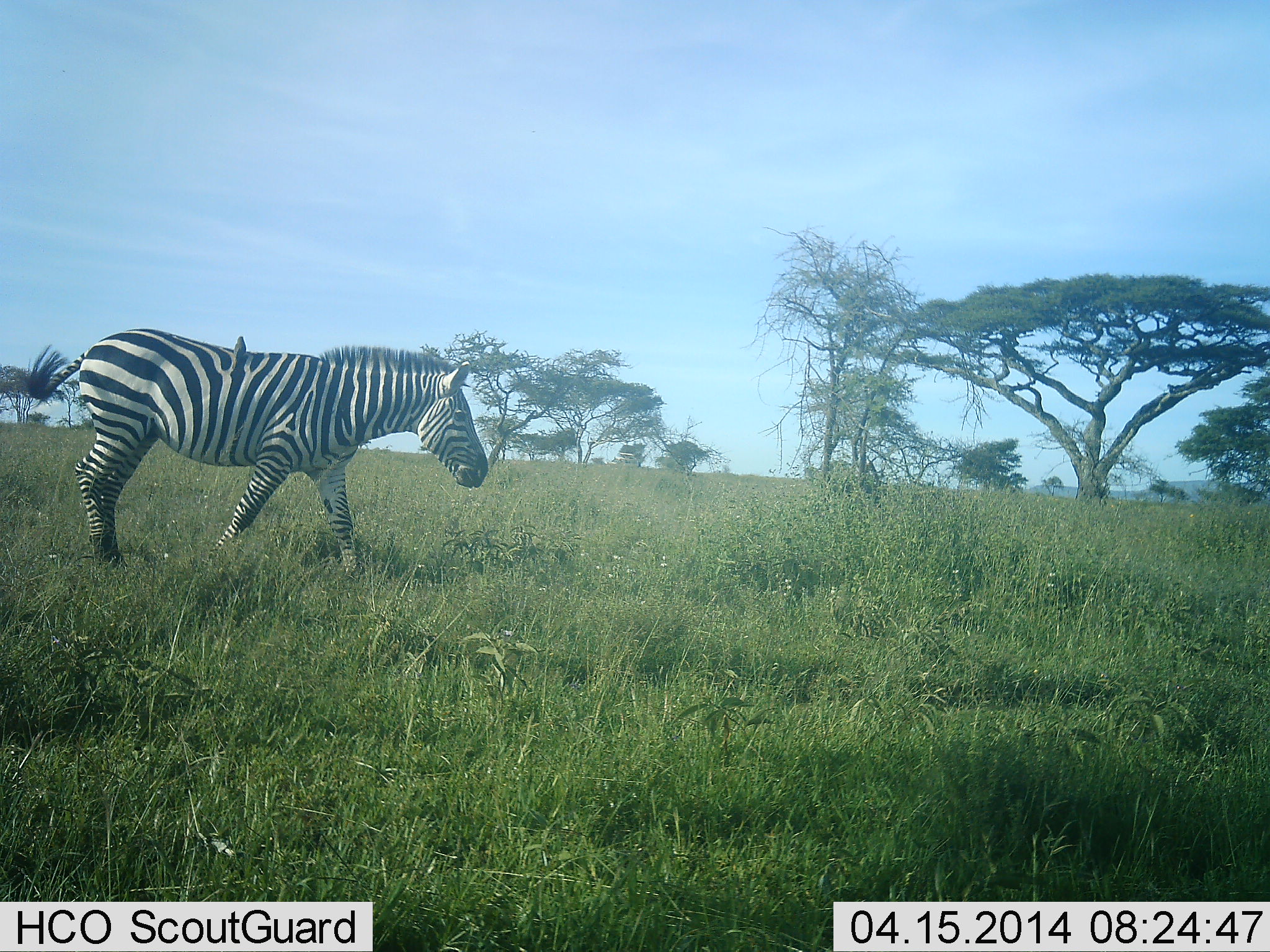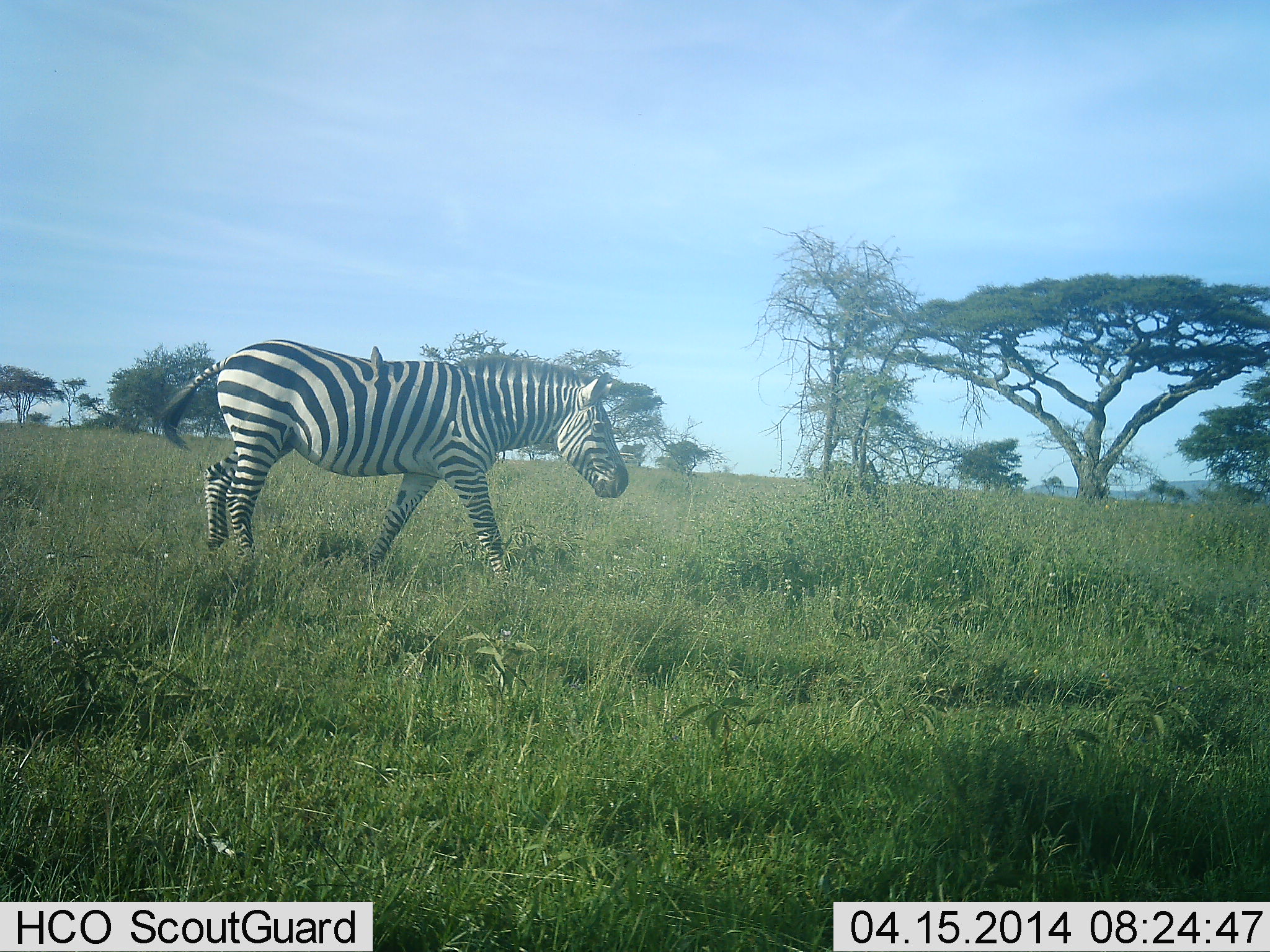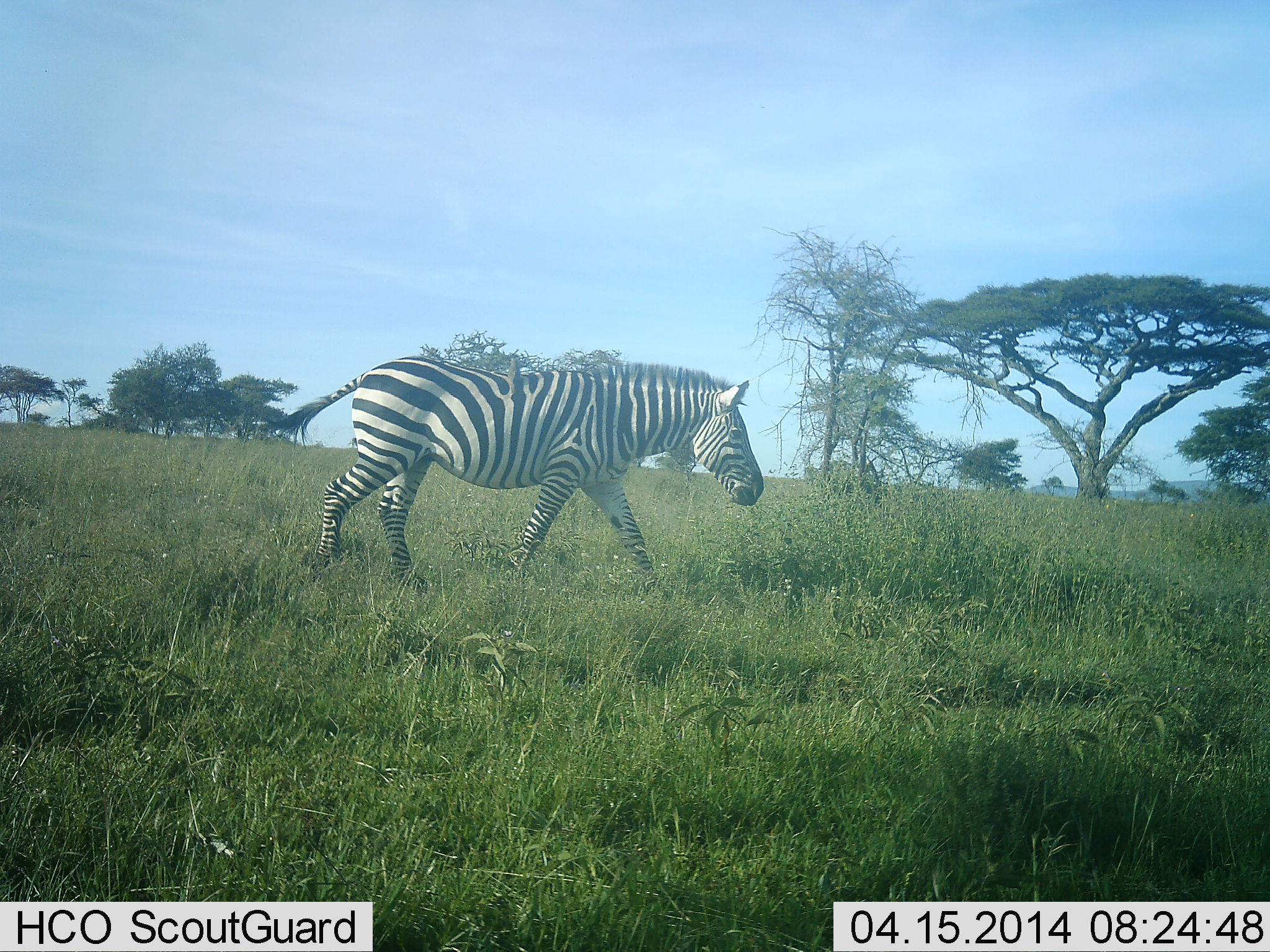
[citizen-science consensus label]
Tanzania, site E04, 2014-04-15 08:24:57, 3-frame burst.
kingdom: Animalia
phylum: Chordata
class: Aves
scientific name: Aves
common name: bird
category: otherbird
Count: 1.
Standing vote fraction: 30%.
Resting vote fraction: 50%.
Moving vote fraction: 10%.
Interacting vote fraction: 0%.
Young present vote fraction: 0%.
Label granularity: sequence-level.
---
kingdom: Animalia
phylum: Chordata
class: Mammalia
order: Perissodactyla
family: Equidae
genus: Equus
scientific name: Equus quagga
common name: plains zebra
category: zebra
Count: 1.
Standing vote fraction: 6%.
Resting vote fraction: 0%.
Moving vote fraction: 94%.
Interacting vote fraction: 0%.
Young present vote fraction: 0%.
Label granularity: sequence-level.